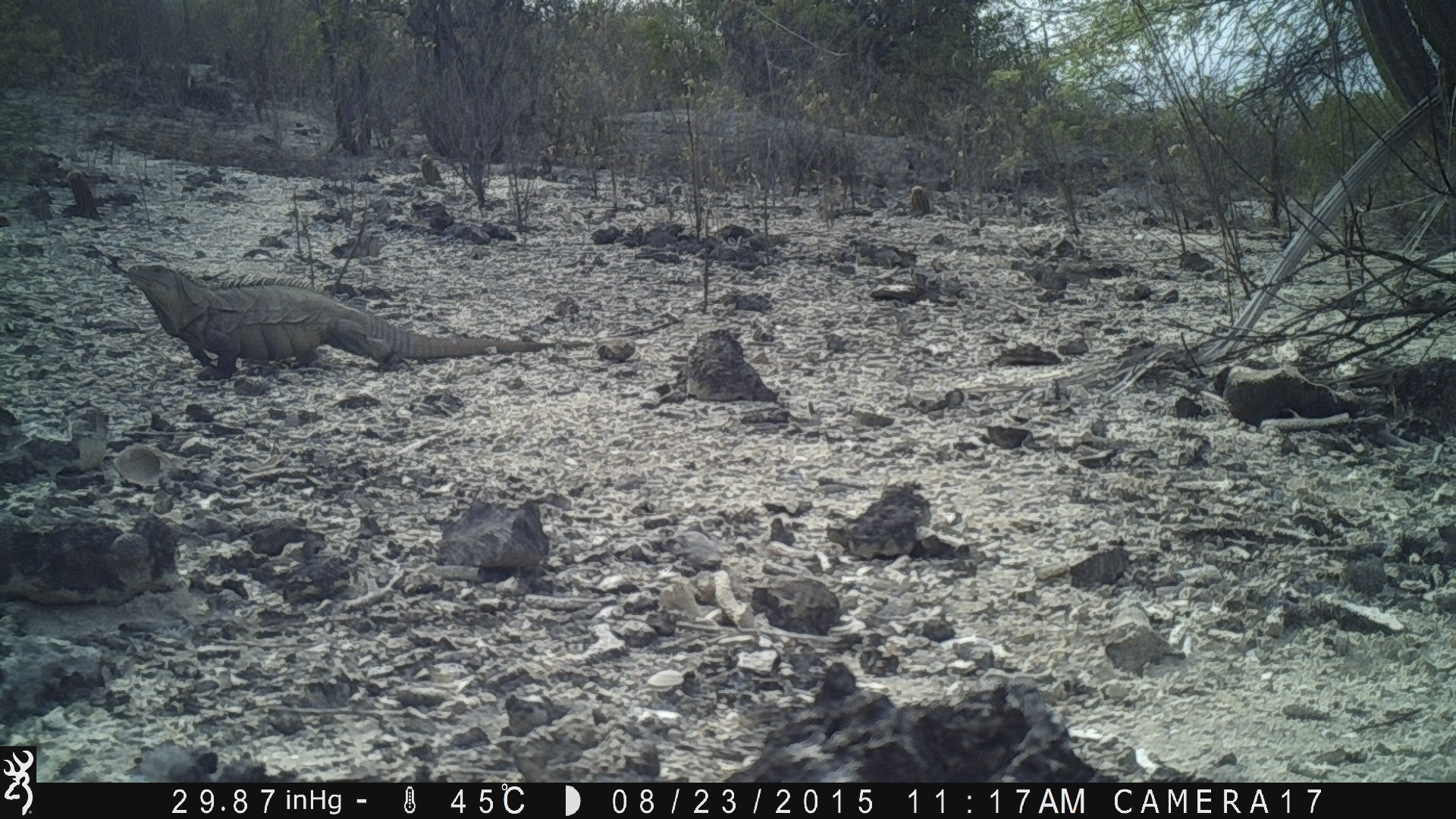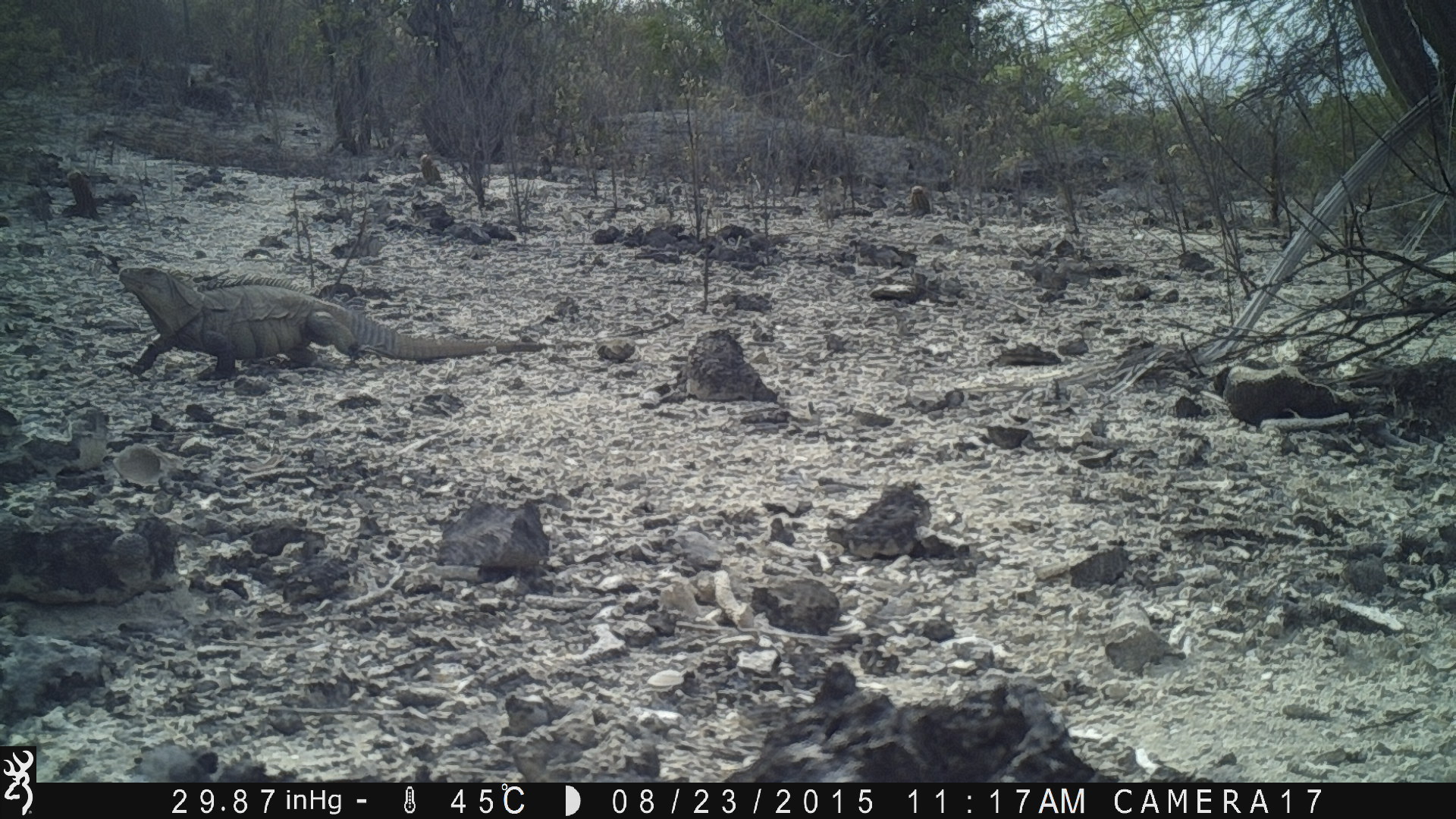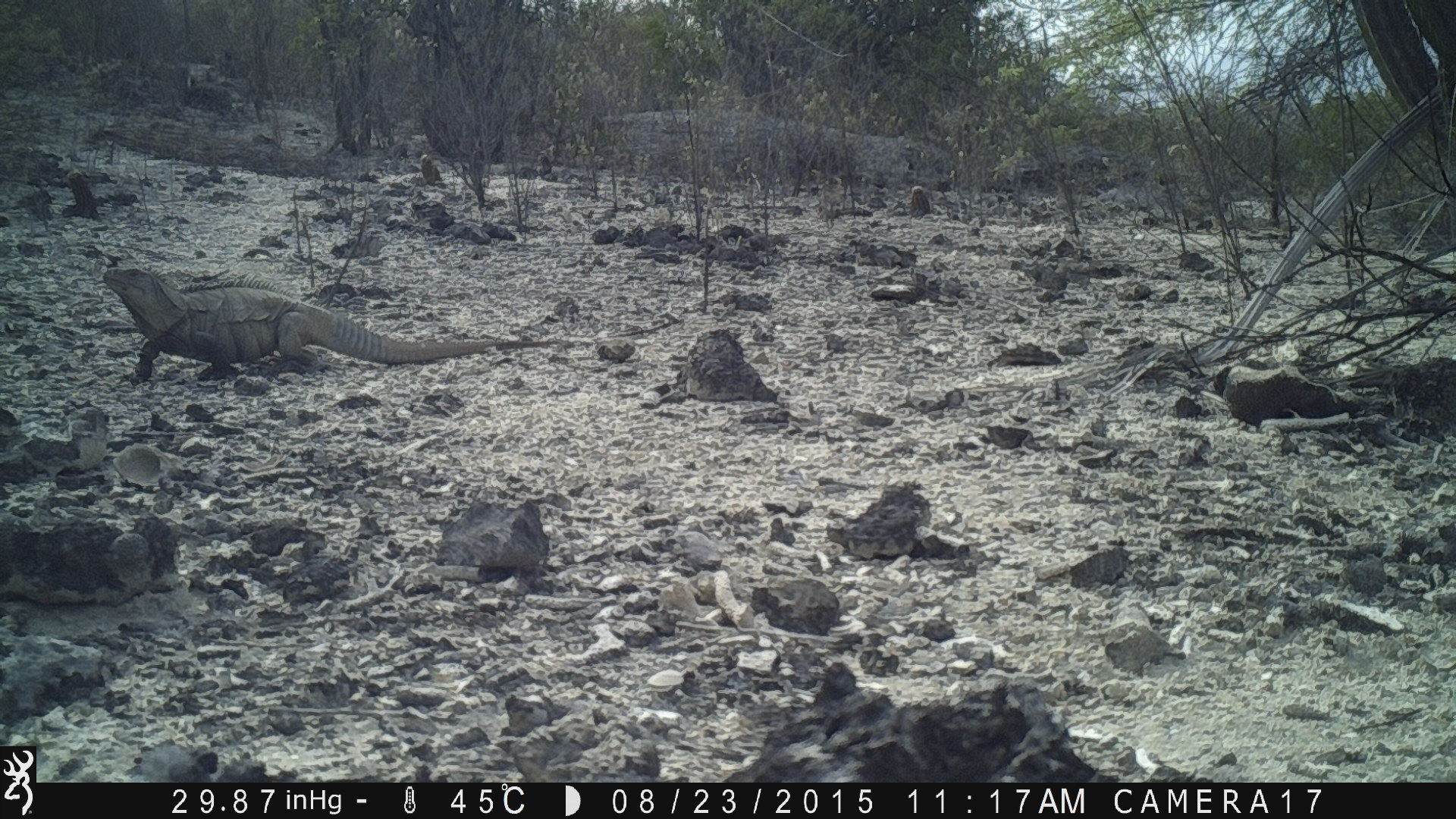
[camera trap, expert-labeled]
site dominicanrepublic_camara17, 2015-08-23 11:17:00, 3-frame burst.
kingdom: Animalia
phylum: Chordata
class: Reptilia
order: Squamata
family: Iguanidae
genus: Iguana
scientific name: Iguana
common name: typical iguanas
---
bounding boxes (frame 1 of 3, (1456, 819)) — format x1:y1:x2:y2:
iguana: 119:252:584:372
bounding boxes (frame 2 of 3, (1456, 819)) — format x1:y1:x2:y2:
iguana: 95:258:546:375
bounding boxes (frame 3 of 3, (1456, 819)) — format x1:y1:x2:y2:
iguana: 86:259:514:385